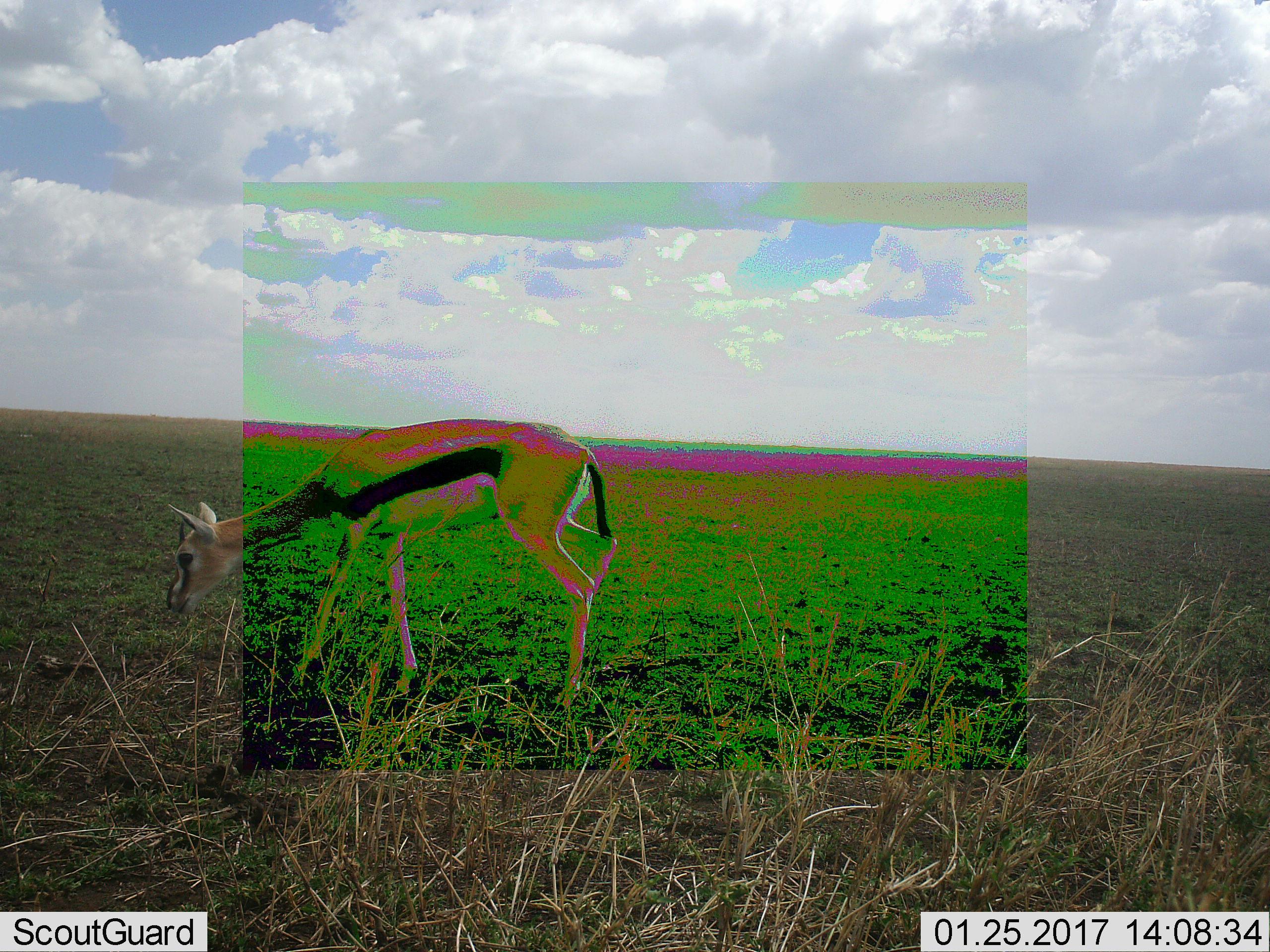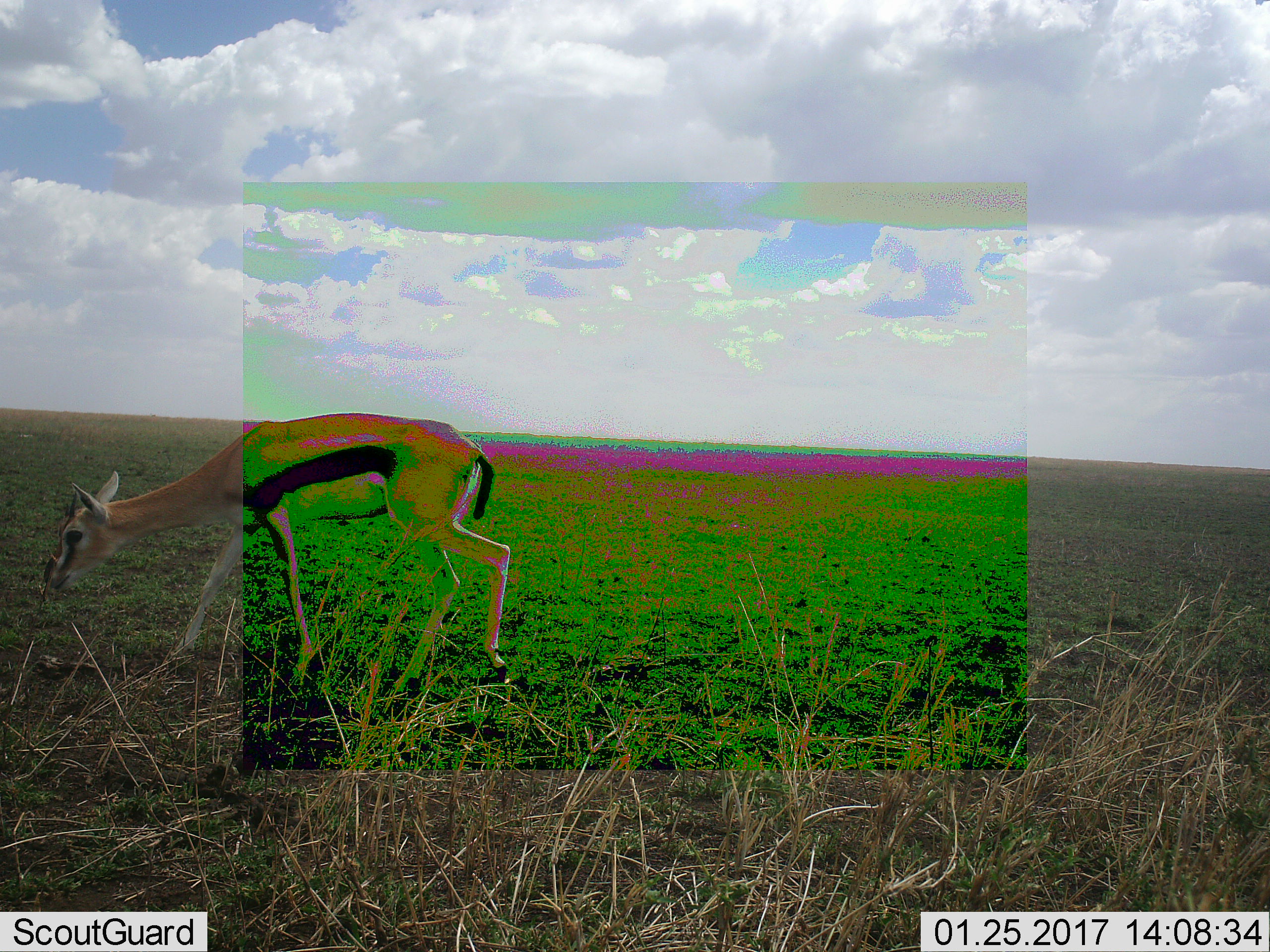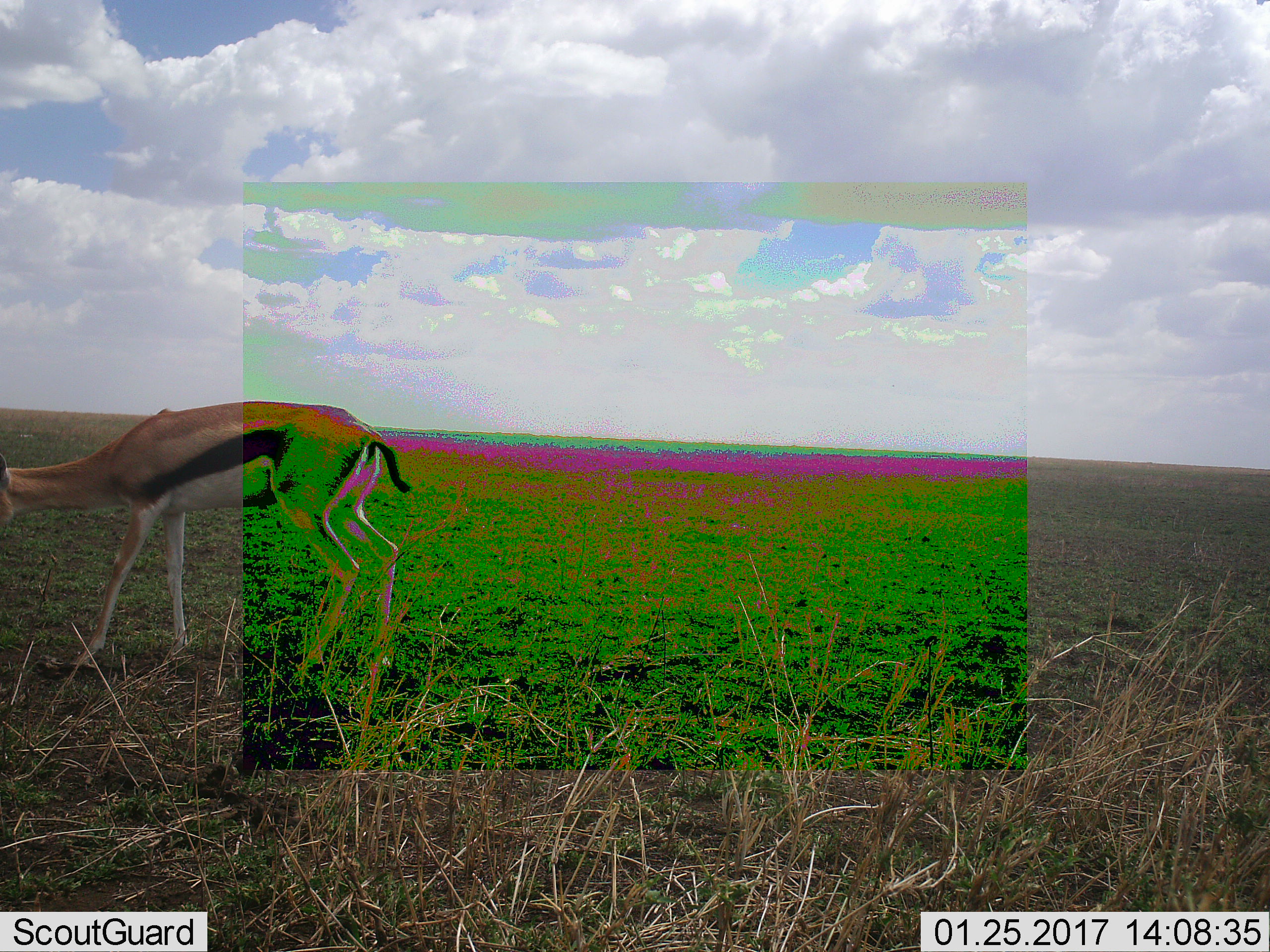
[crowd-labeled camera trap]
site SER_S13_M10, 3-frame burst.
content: unidentified animal